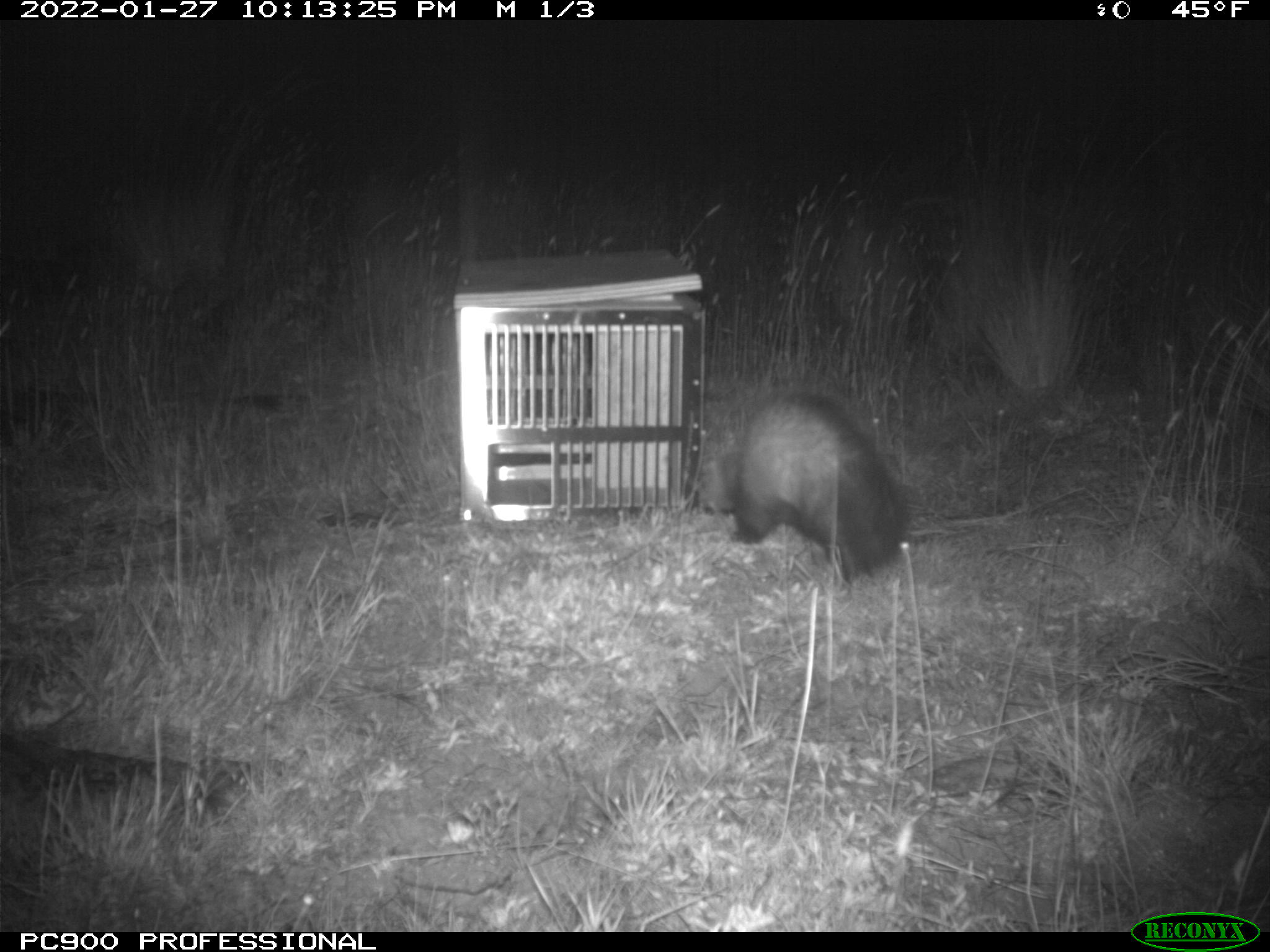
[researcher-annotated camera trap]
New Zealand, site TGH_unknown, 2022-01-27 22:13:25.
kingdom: Animalia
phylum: Chordata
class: Mammalia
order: Carnivora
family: Mustelidae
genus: Mustela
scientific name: Mustela furo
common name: ferret